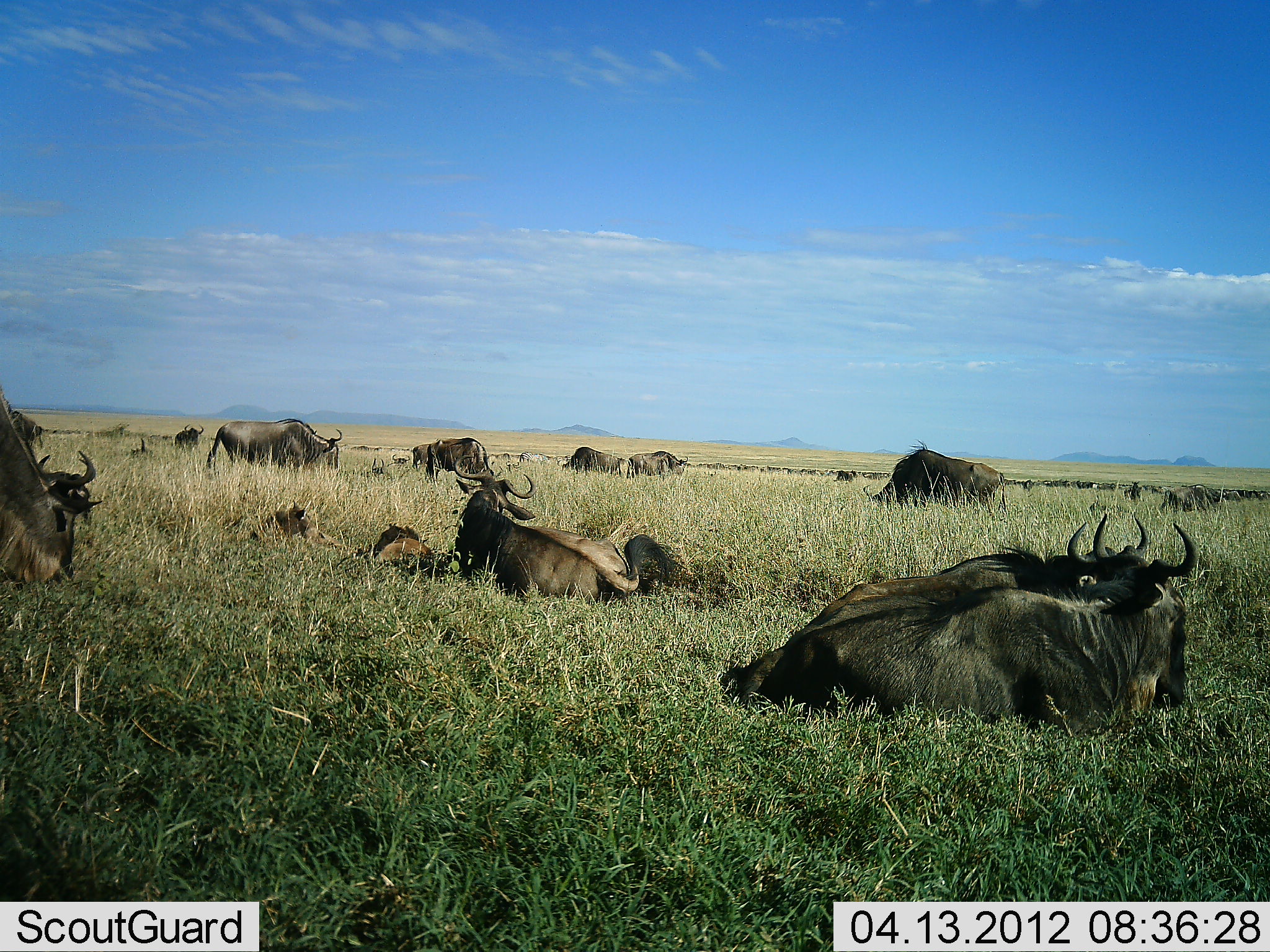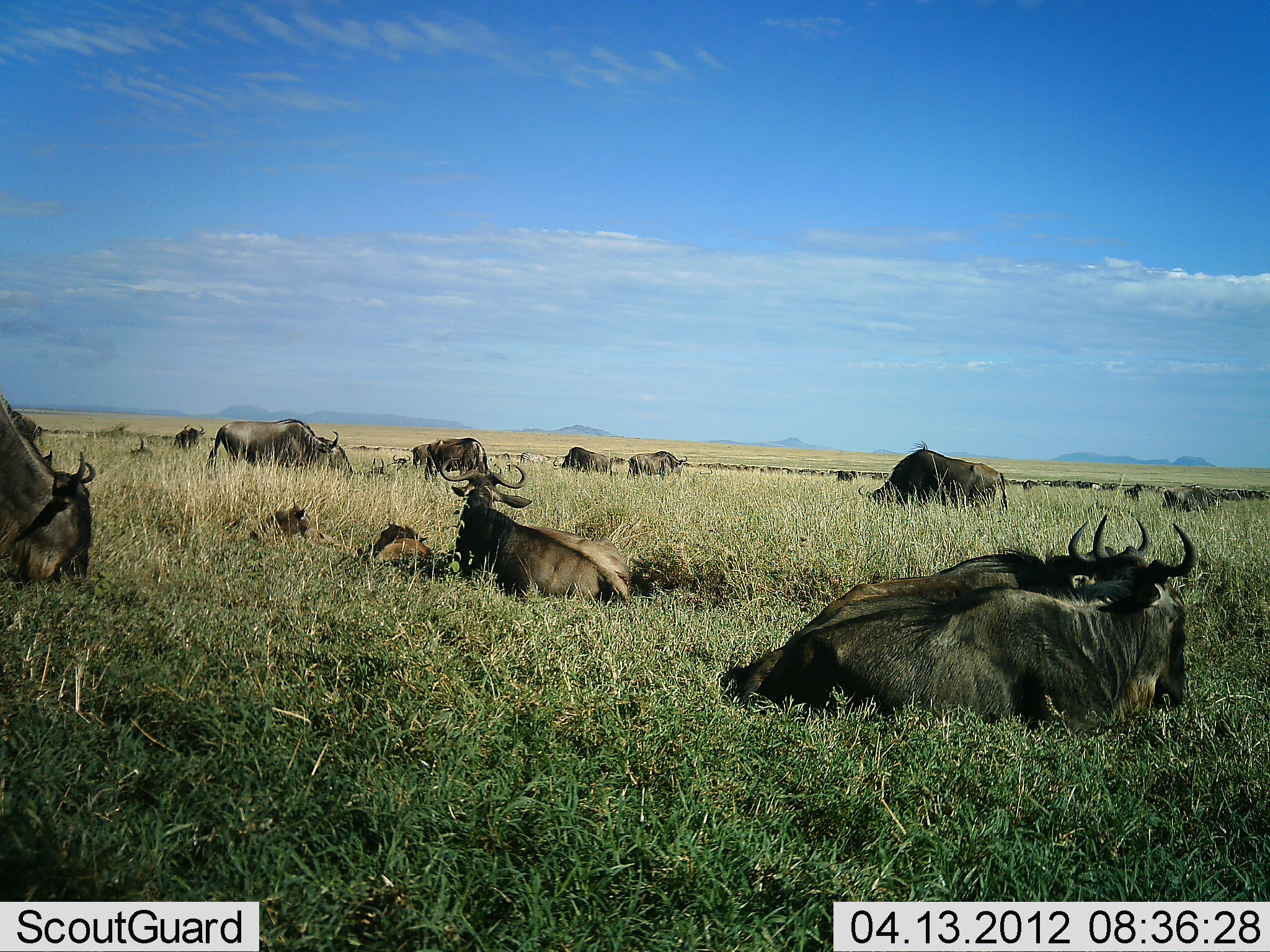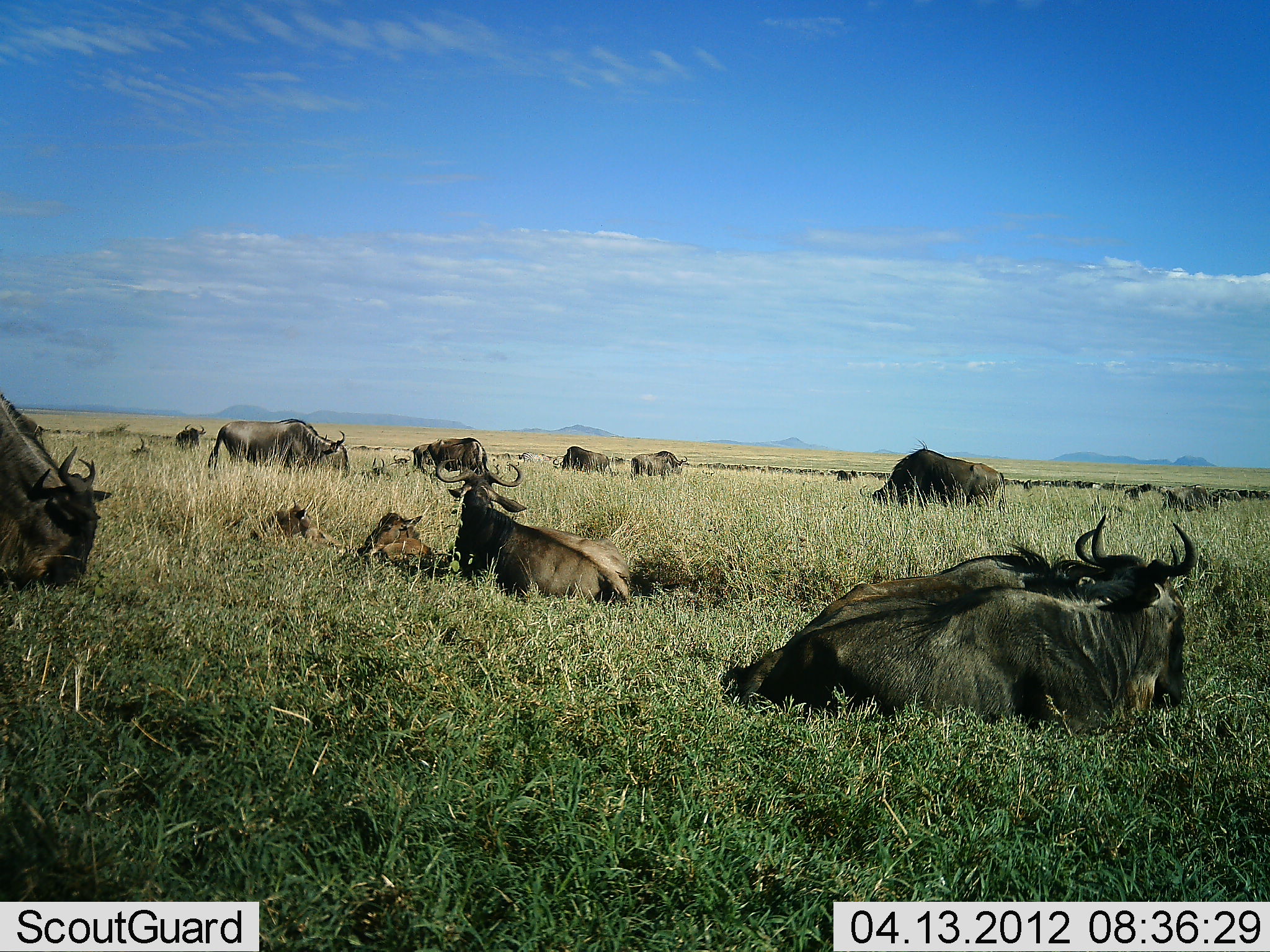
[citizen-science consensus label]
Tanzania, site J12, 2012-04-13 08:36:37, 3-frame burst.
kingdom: Animalia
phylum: Chordata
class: Mammalia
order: Artiodactyla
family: Bovidae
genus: Connochaetes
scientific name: Connochaetes taurinus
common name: blue wildebeest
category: wildebeest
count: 11-50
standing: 29%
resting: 97%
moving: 6%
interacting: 3%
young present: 39%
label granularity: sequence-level